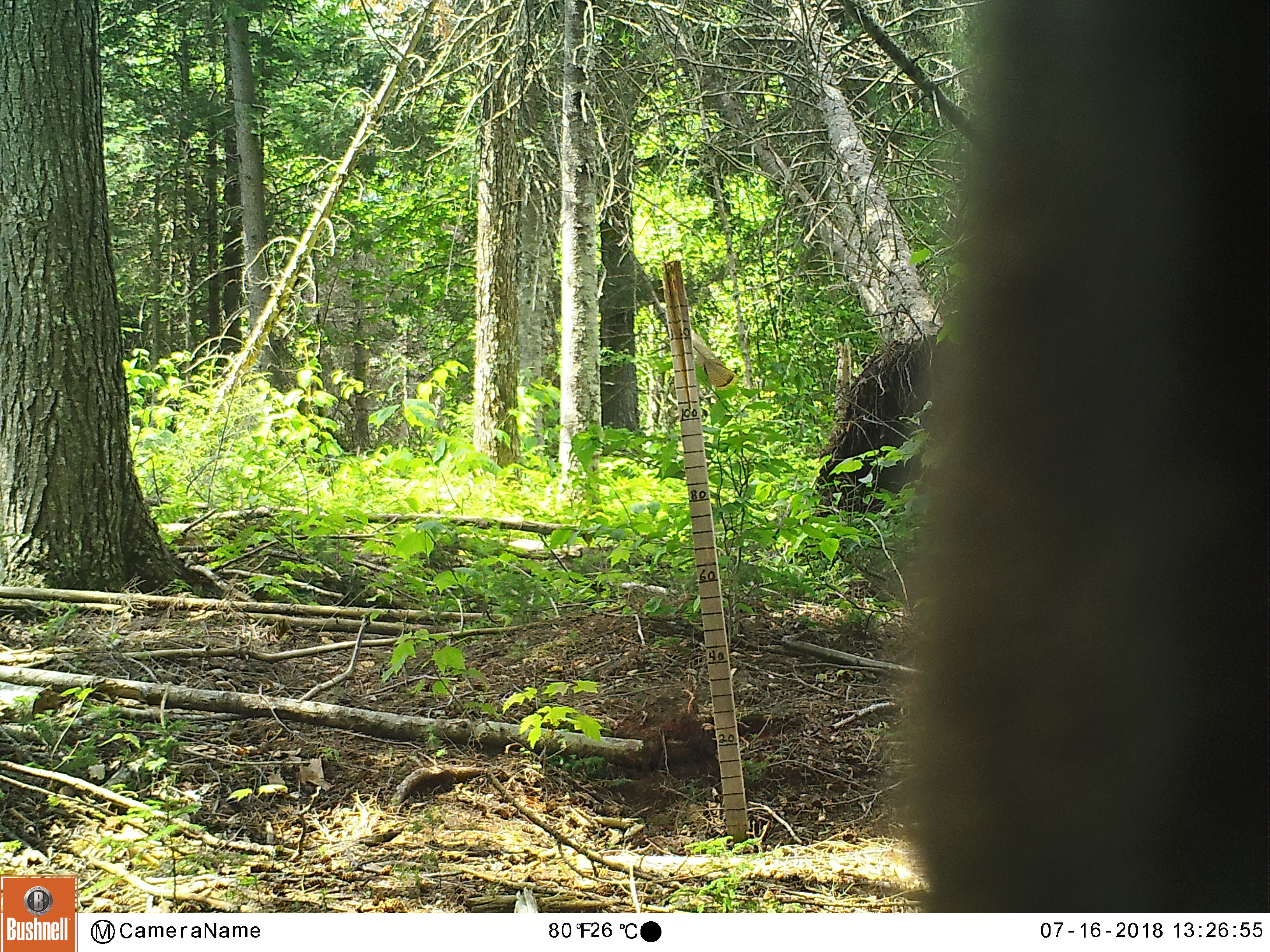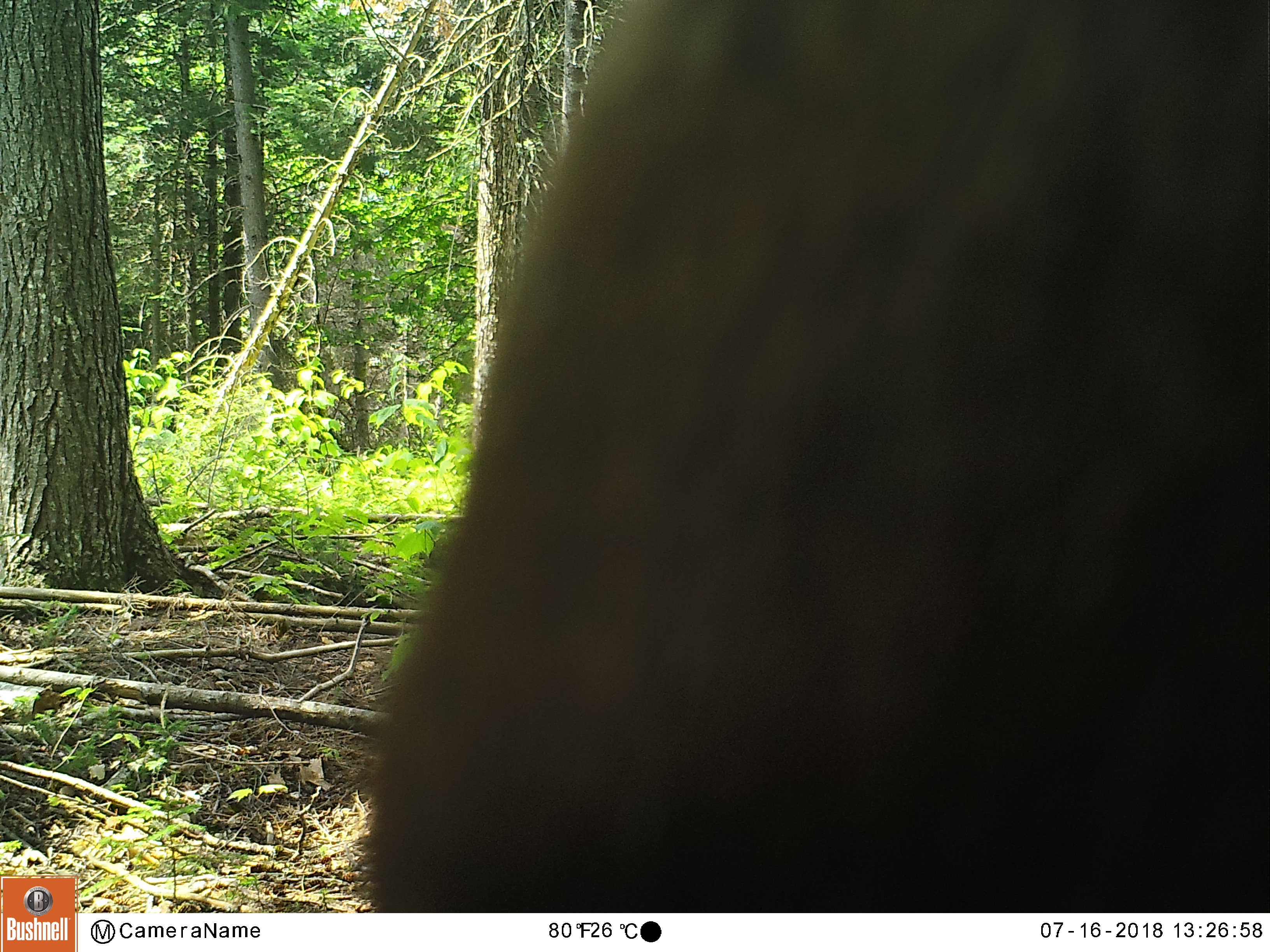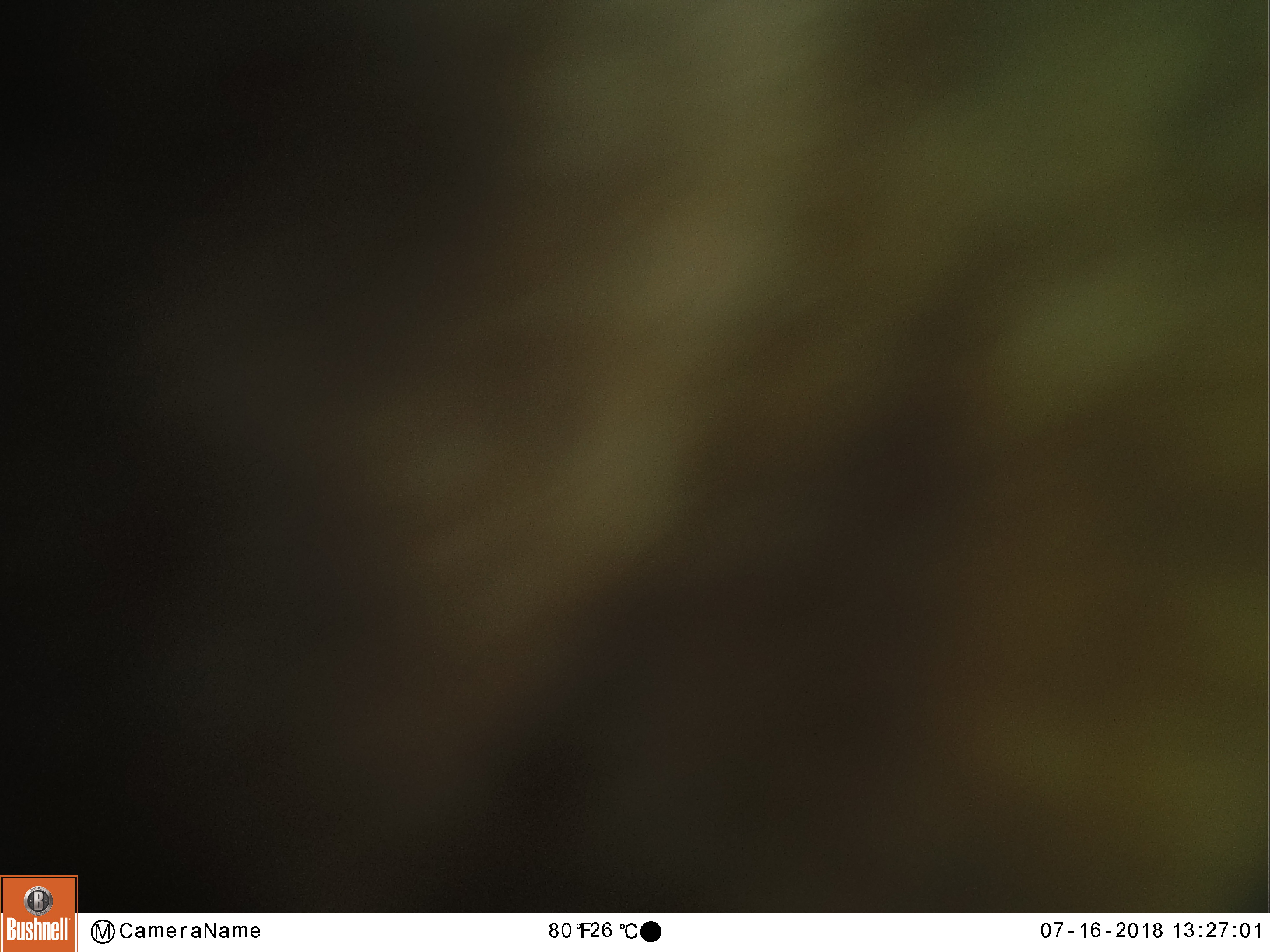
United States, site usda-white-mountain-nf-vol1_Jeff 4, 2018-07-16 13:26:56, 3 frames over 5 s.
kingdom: Animalia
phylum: Chordata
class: Mammalia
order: Artiodactyla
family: Cervidae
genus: Alces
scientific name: Alces alces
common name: moose